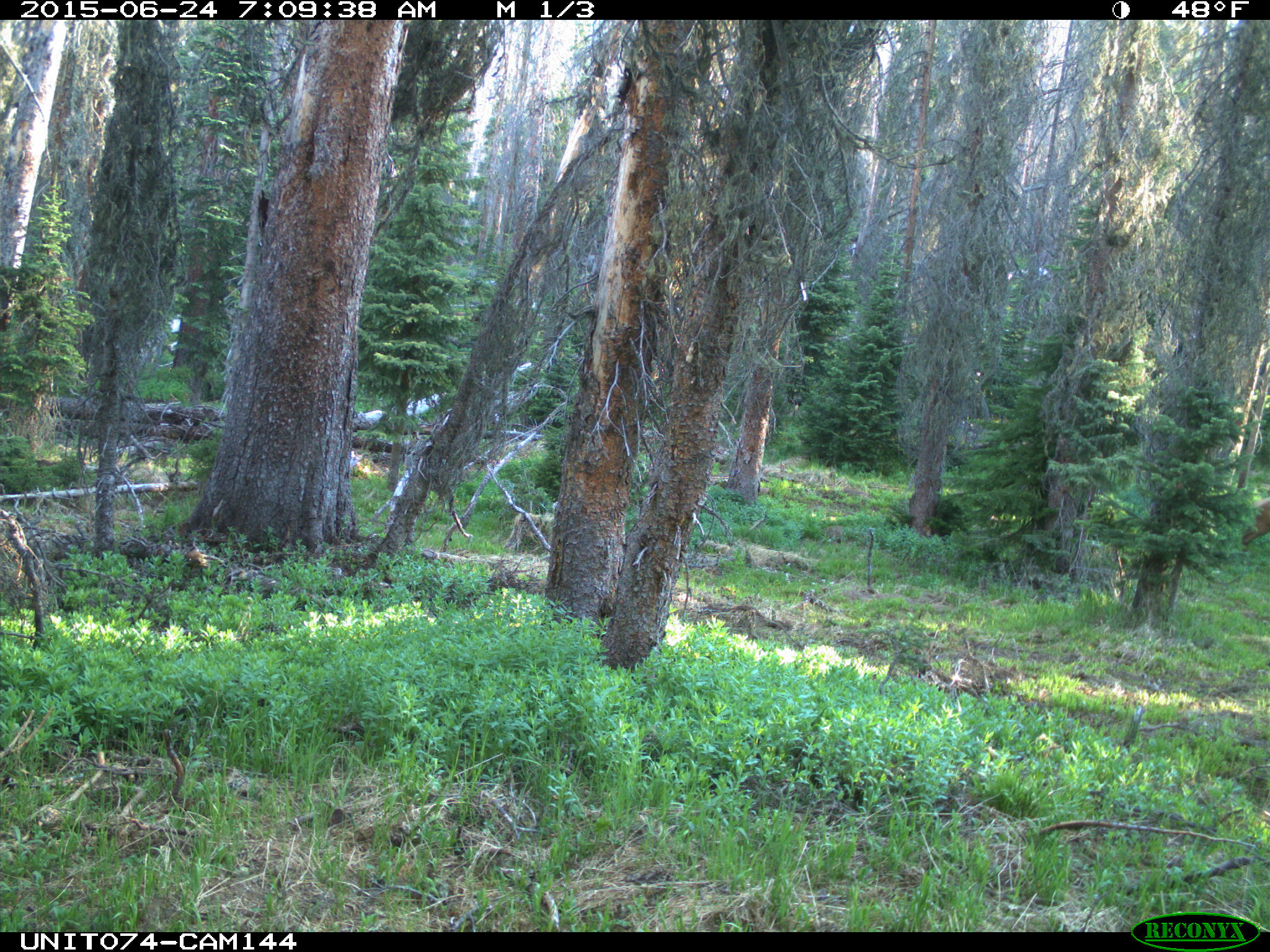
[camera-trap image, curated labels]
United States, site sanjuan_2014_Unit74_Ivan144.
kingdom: Animalia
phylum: Chordata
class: Mammalia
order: Artiodactyla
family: Cervidae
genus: Cervus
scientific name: Cervus elaphus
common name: red deer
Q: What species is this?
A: Cervus elaphus (red deer).